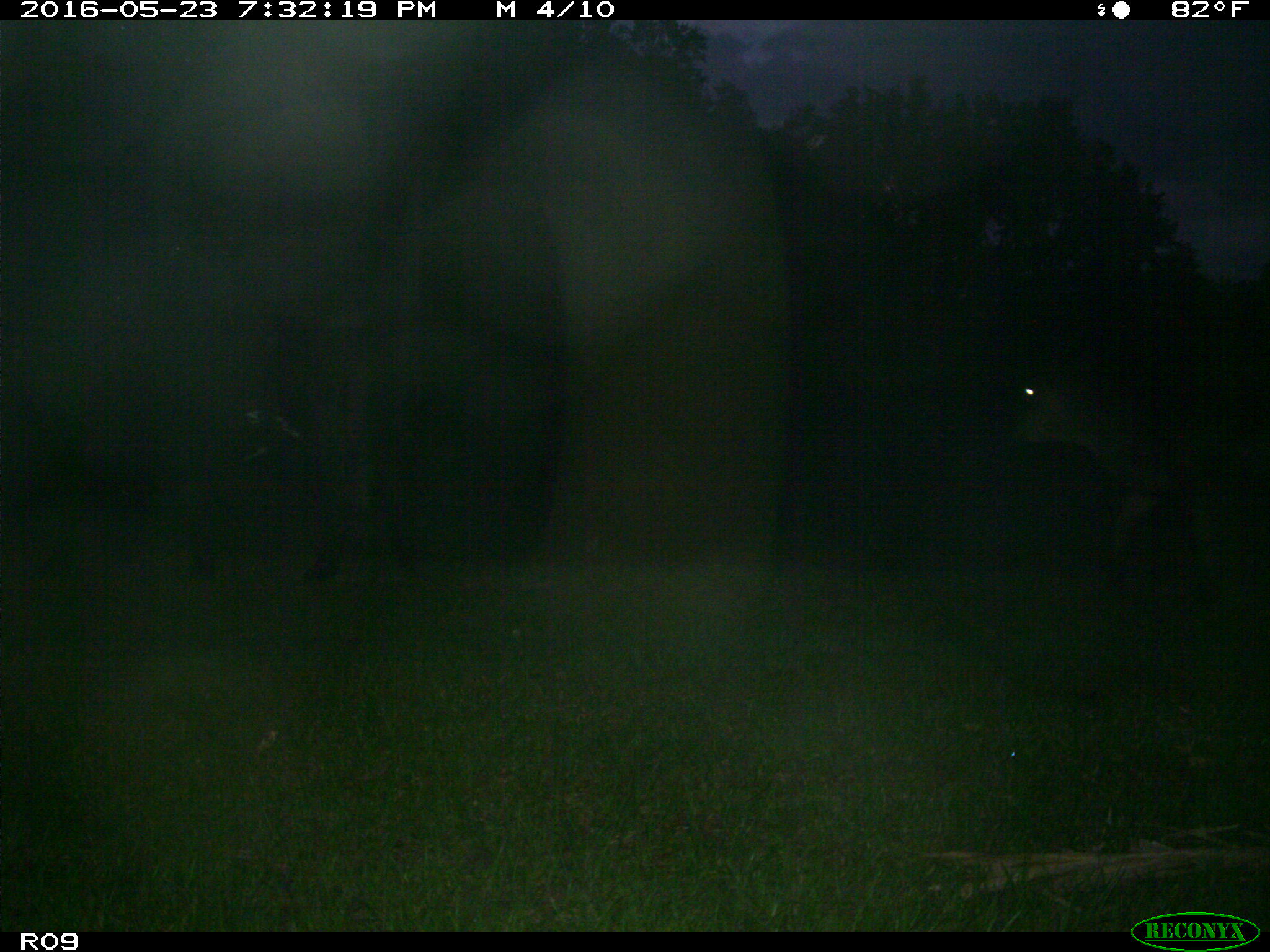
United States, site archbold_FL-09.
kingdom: Animalia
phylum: Chordata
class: Mammalia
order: Artiodactyla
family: Bovidae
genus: Bos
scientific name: Bos taurus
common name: domestic cow